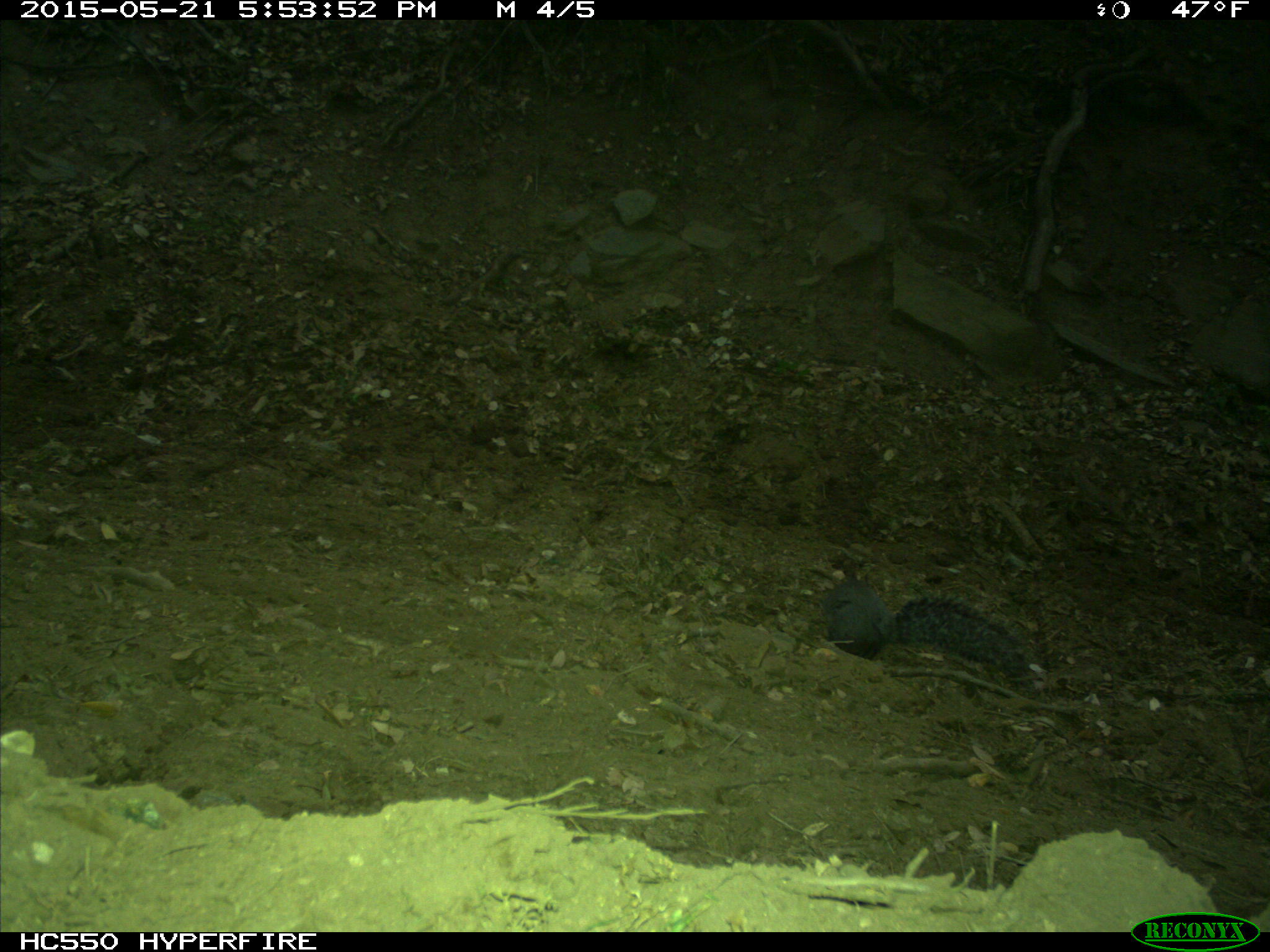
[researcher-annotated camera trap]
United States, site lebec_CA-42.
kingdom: Animalia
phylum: Chordata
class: Mammalia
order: Rodentia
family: Sciuridae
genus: Sciurus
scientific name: Sciurus carolinensis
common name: eastern gray squirrel